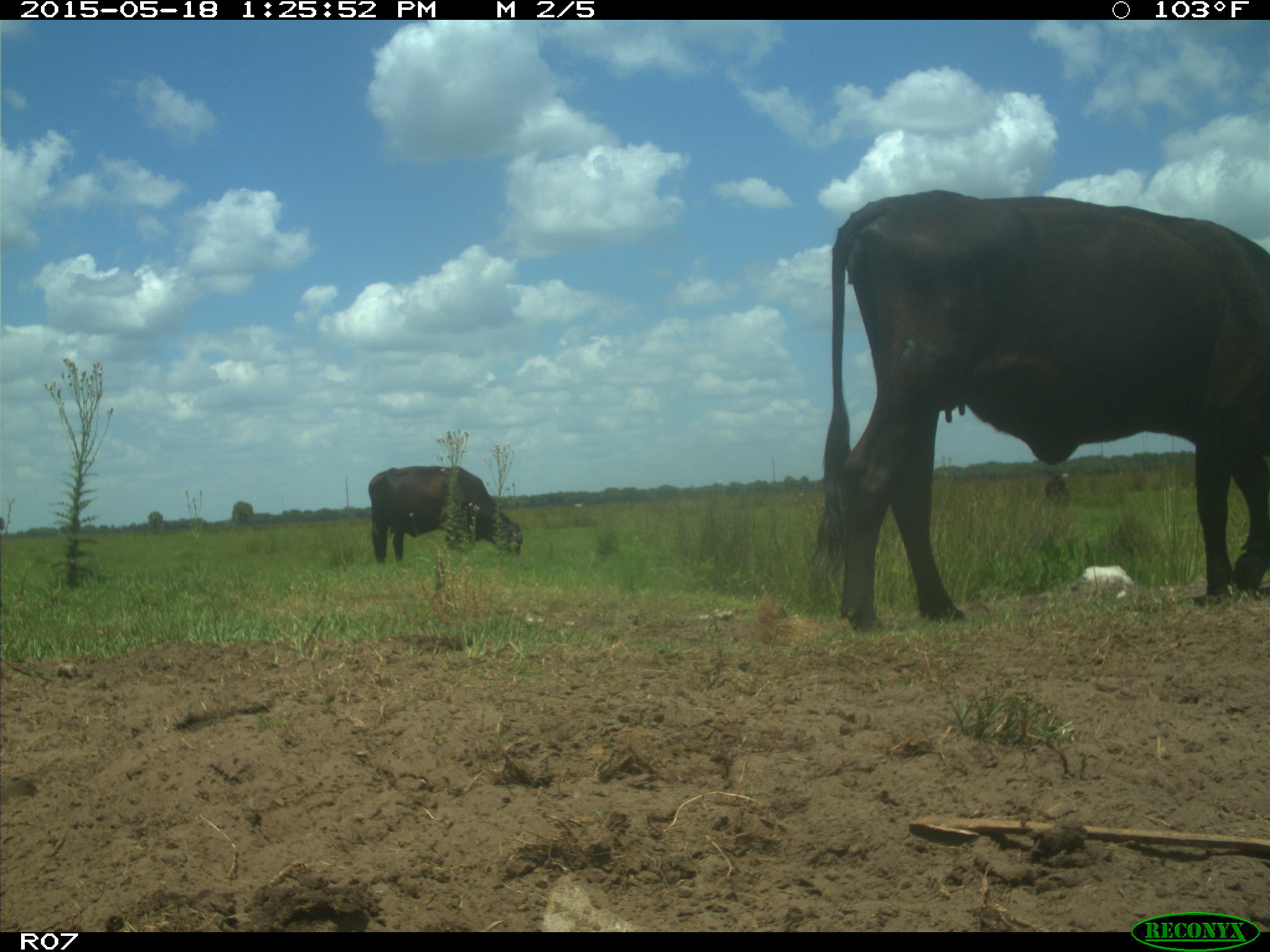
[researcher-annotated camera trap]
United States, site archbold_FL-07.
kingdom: Animalia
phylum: Chordata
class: Mammalia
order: Artiodactyla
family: Bovidae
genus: Bos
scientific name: Bos taurus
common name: domestic cow